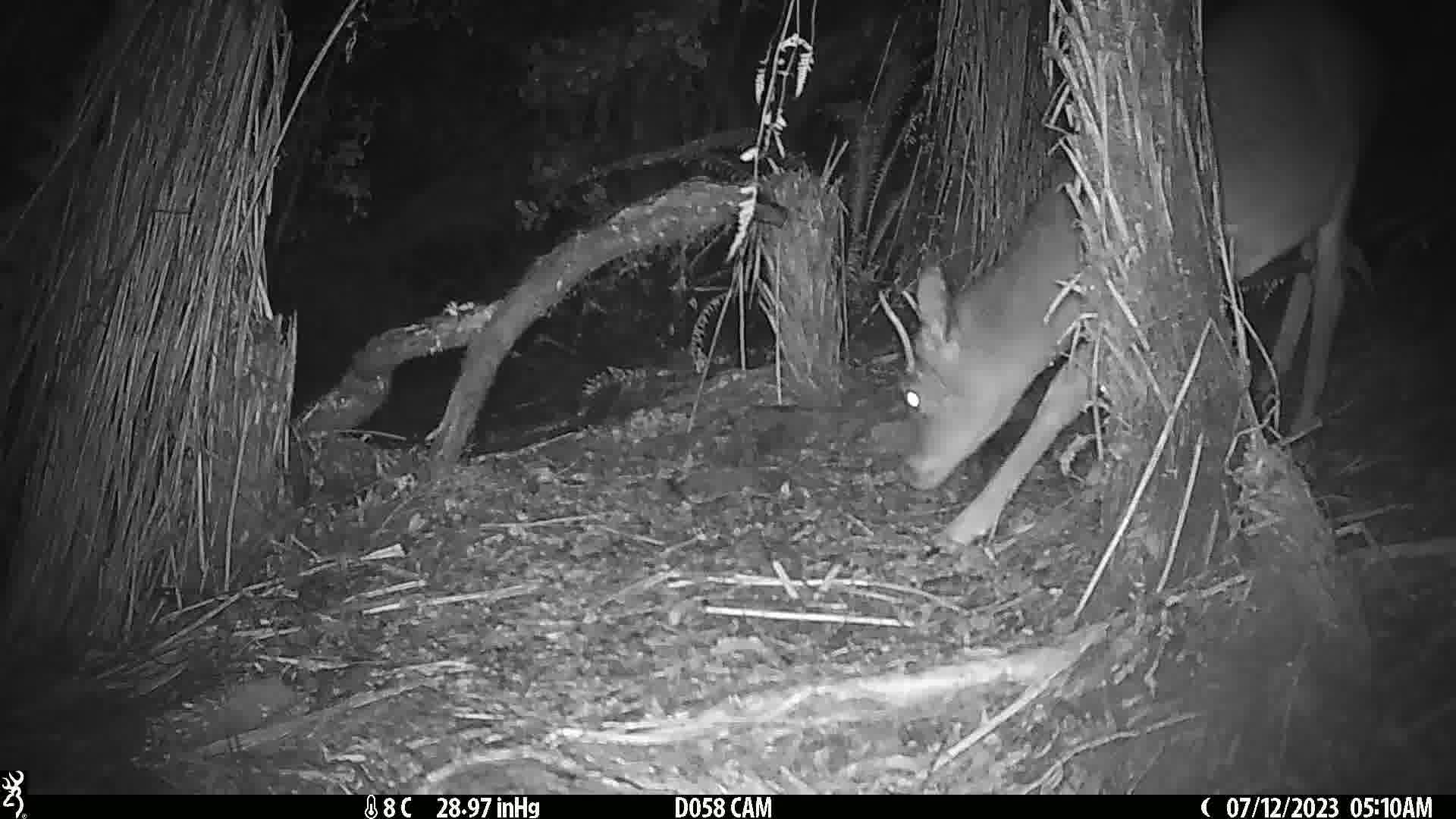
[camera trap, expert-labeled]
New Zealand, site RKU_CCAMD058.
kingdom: Animalia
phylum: Chordata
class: Mammalia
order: Artiodactyla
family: Cervidae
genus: Odocoileus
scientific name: Odocoileus virginianus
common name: white-tailed deer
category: white tailed deer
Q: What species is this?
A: White tailed deer (white-tailed deer) (Odocoileus virginianus).